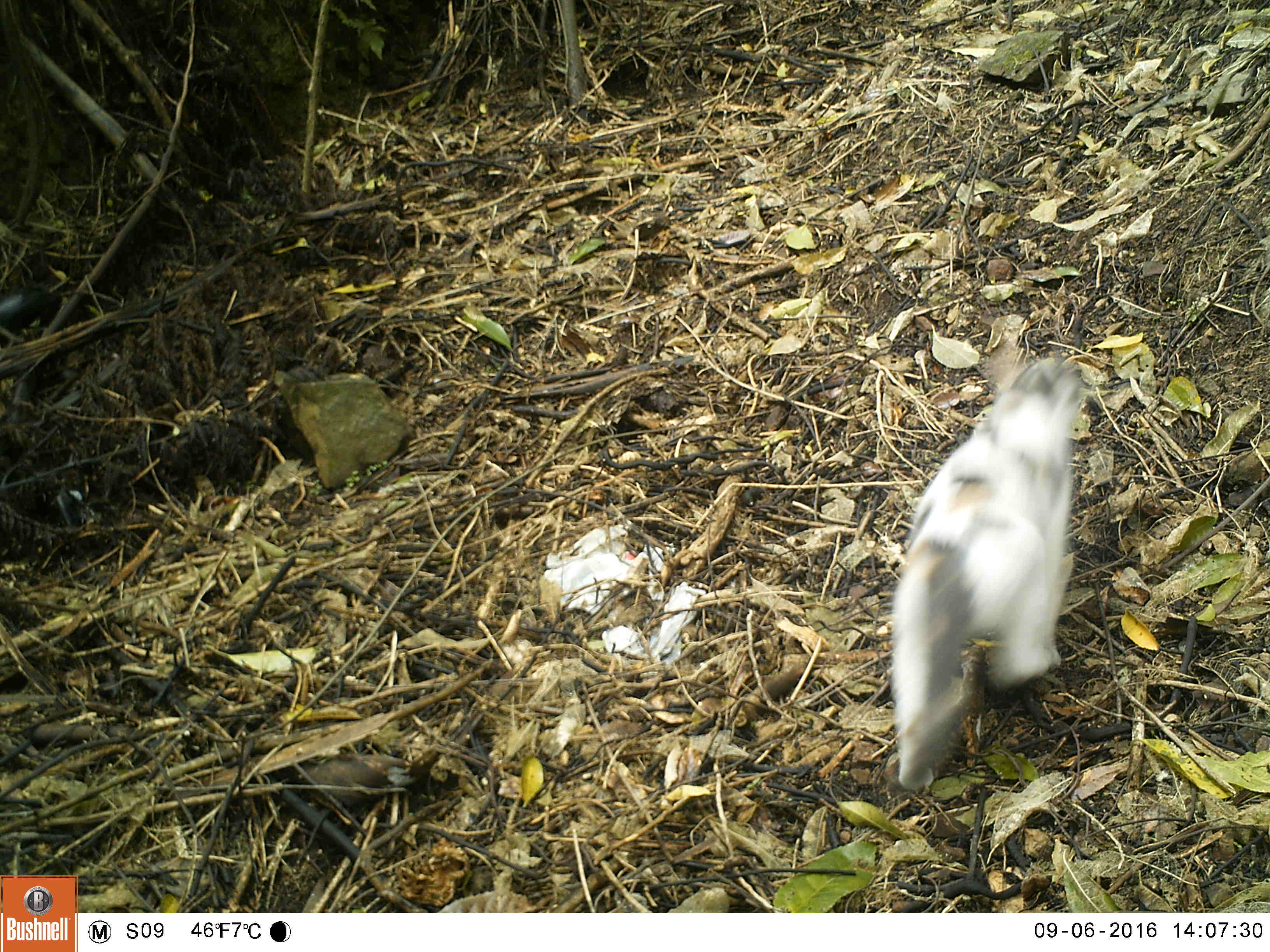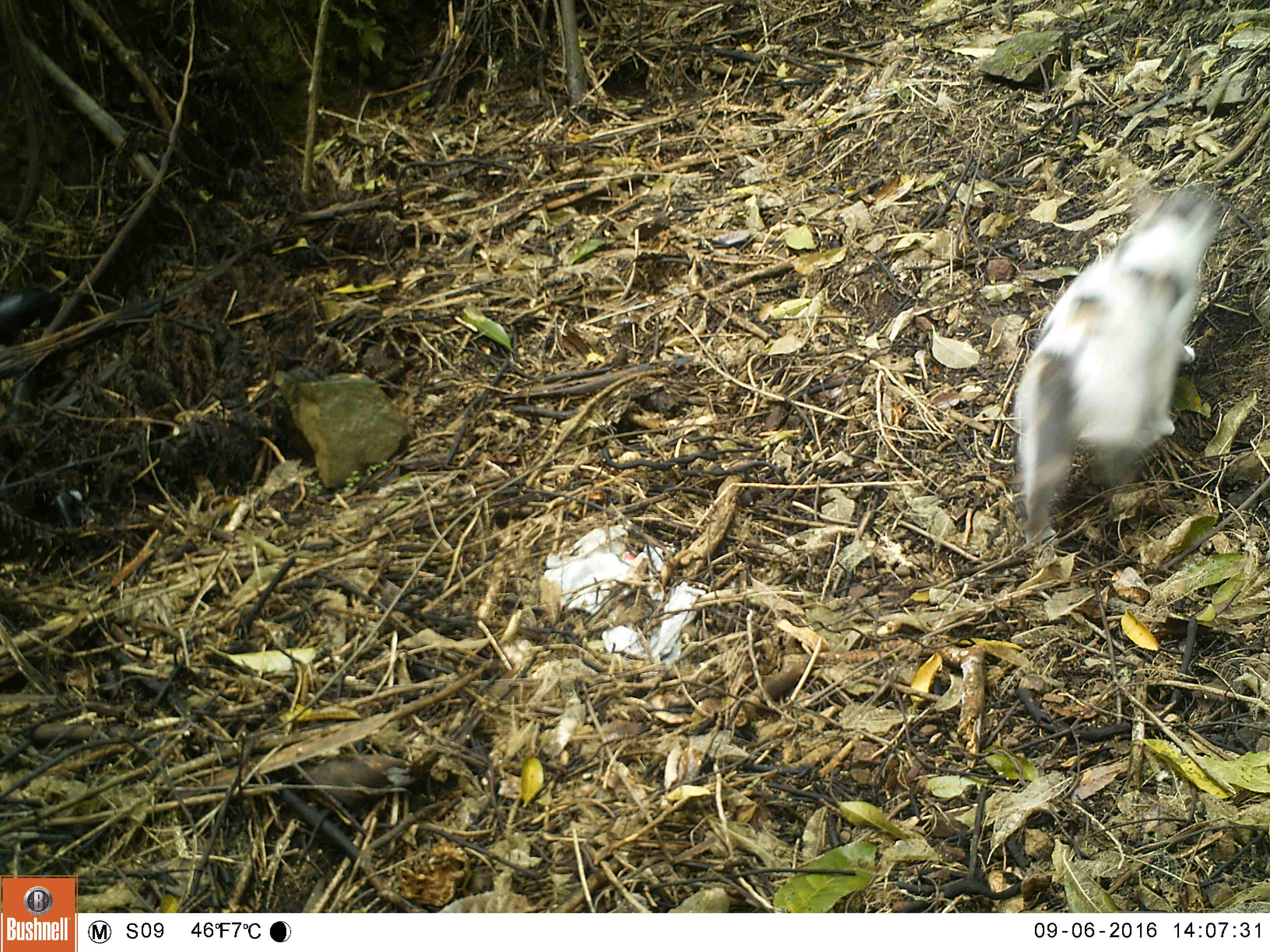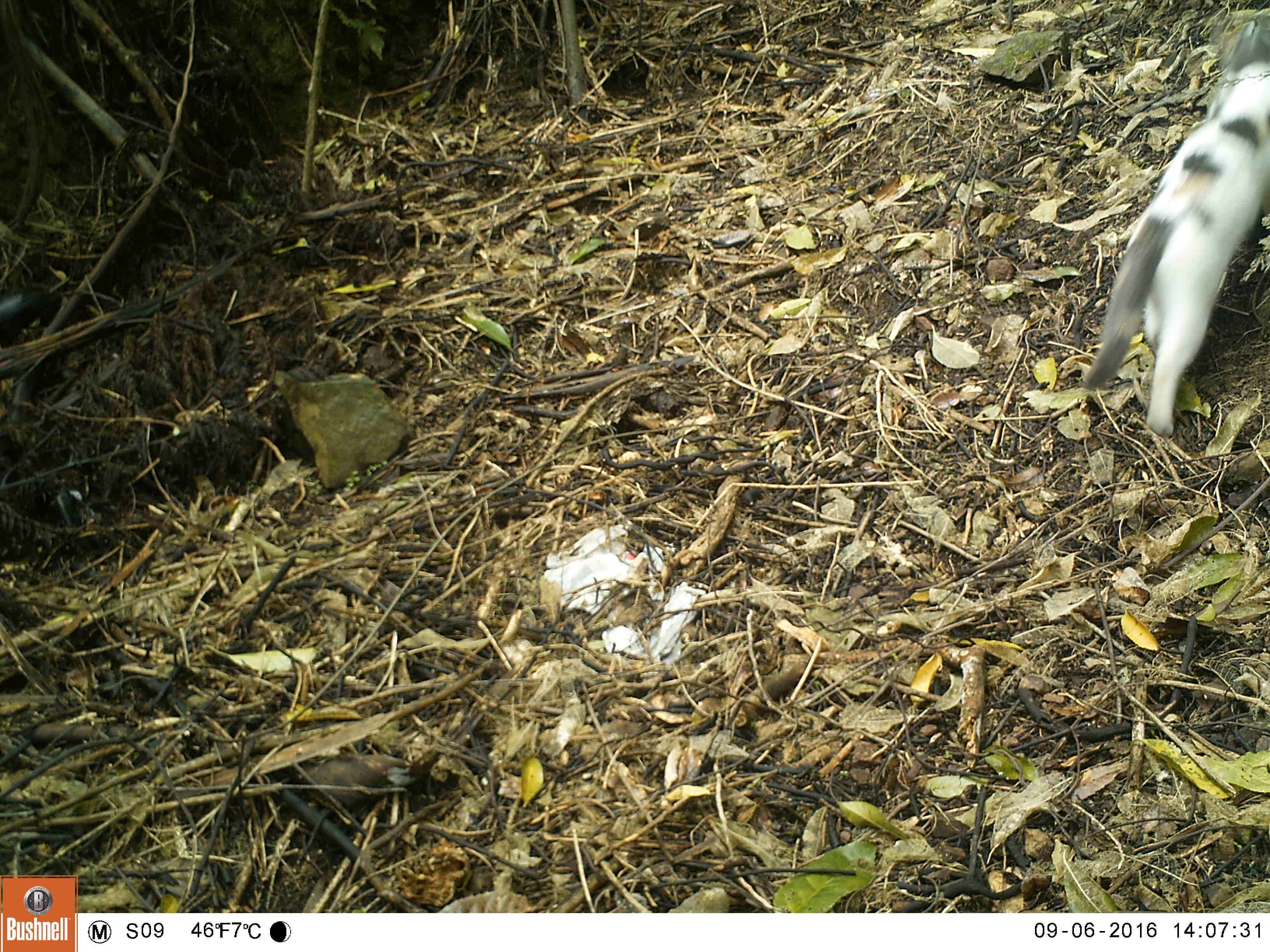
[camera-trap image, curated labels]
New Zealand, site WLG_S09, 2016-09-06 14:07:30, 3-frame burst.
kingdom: Animalia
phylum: Chordata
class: Mammalia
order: Carnivora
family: Felidae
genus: Felis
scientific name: Felis catus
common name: domestic cat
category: cat